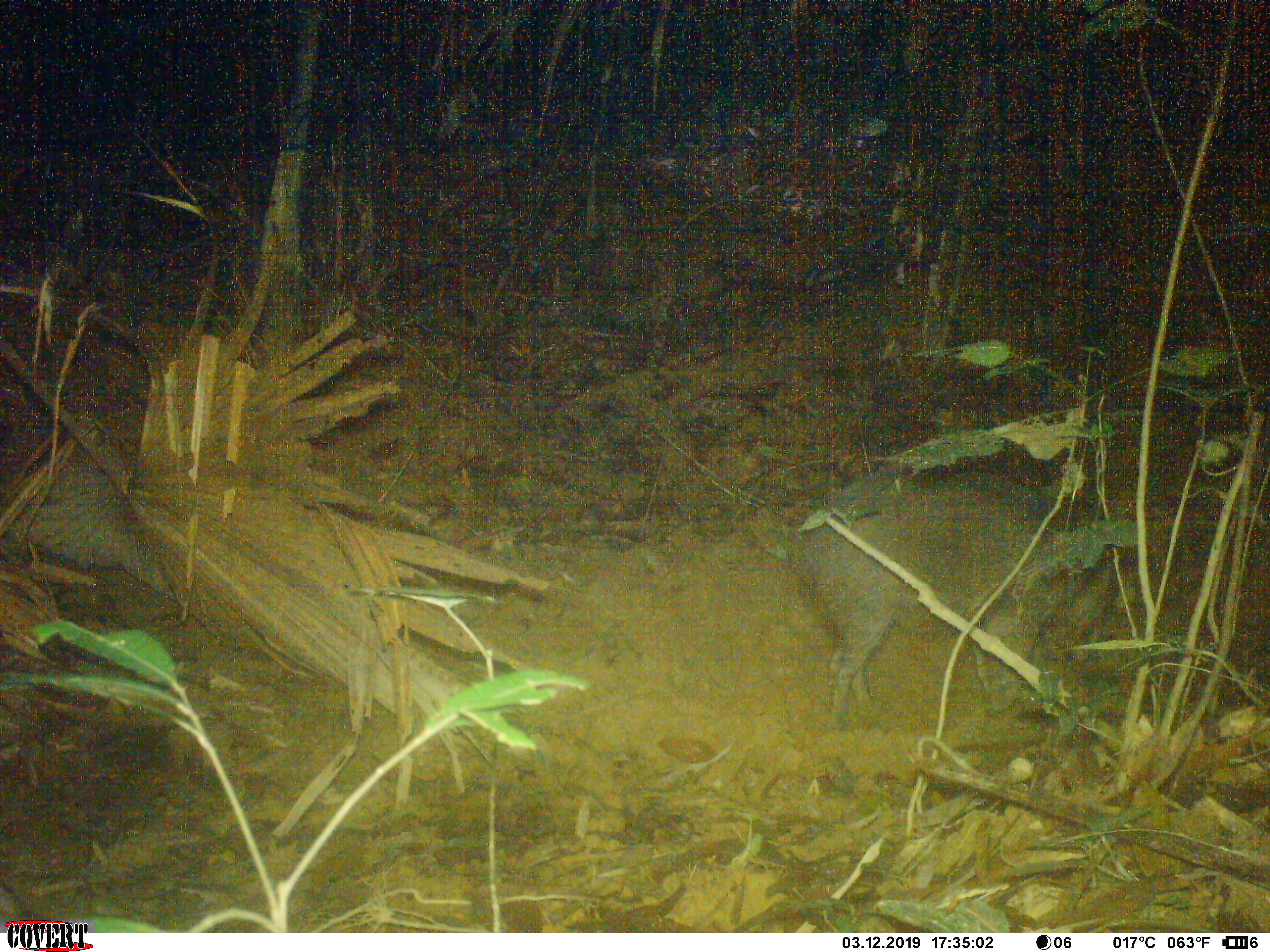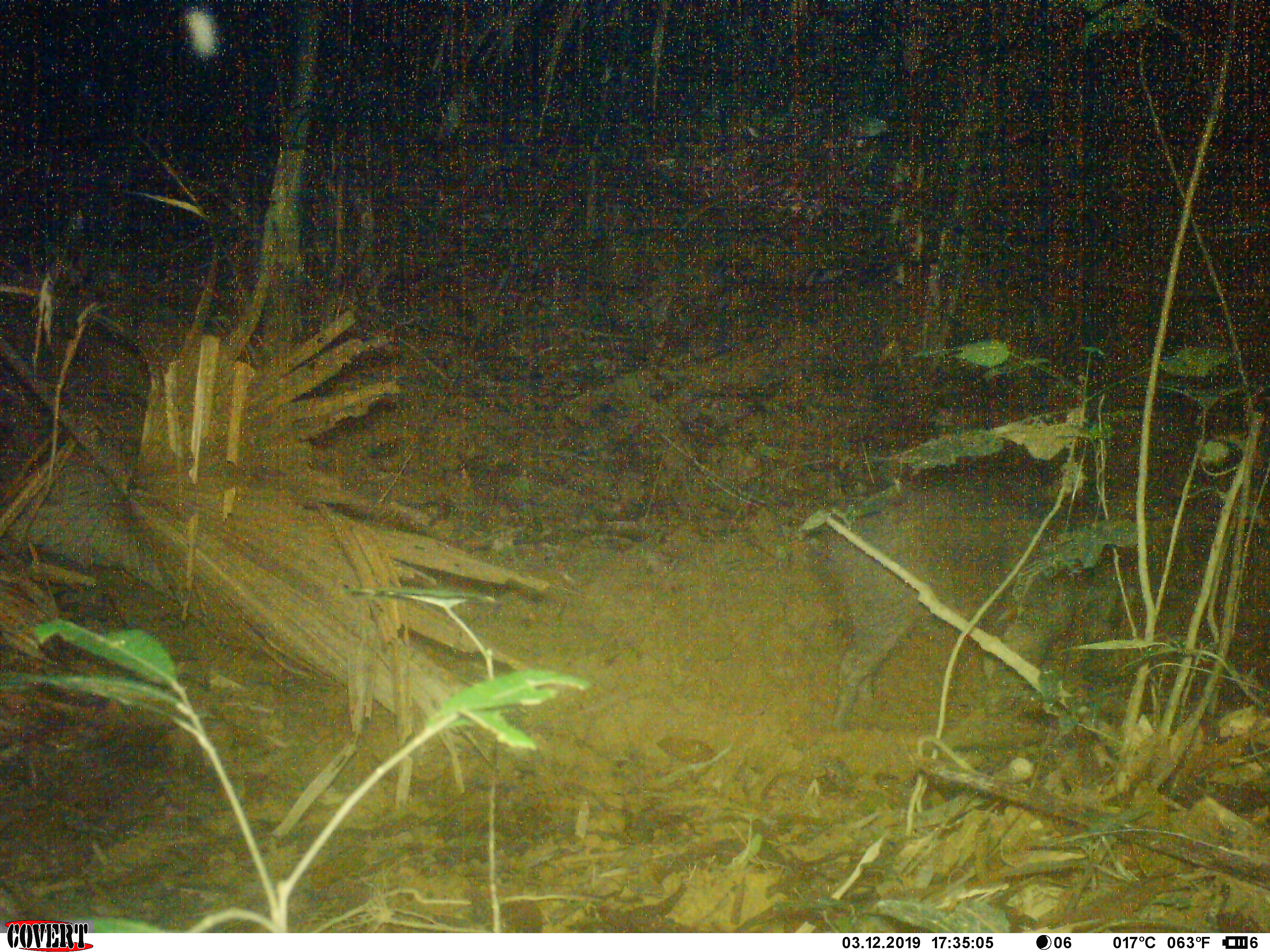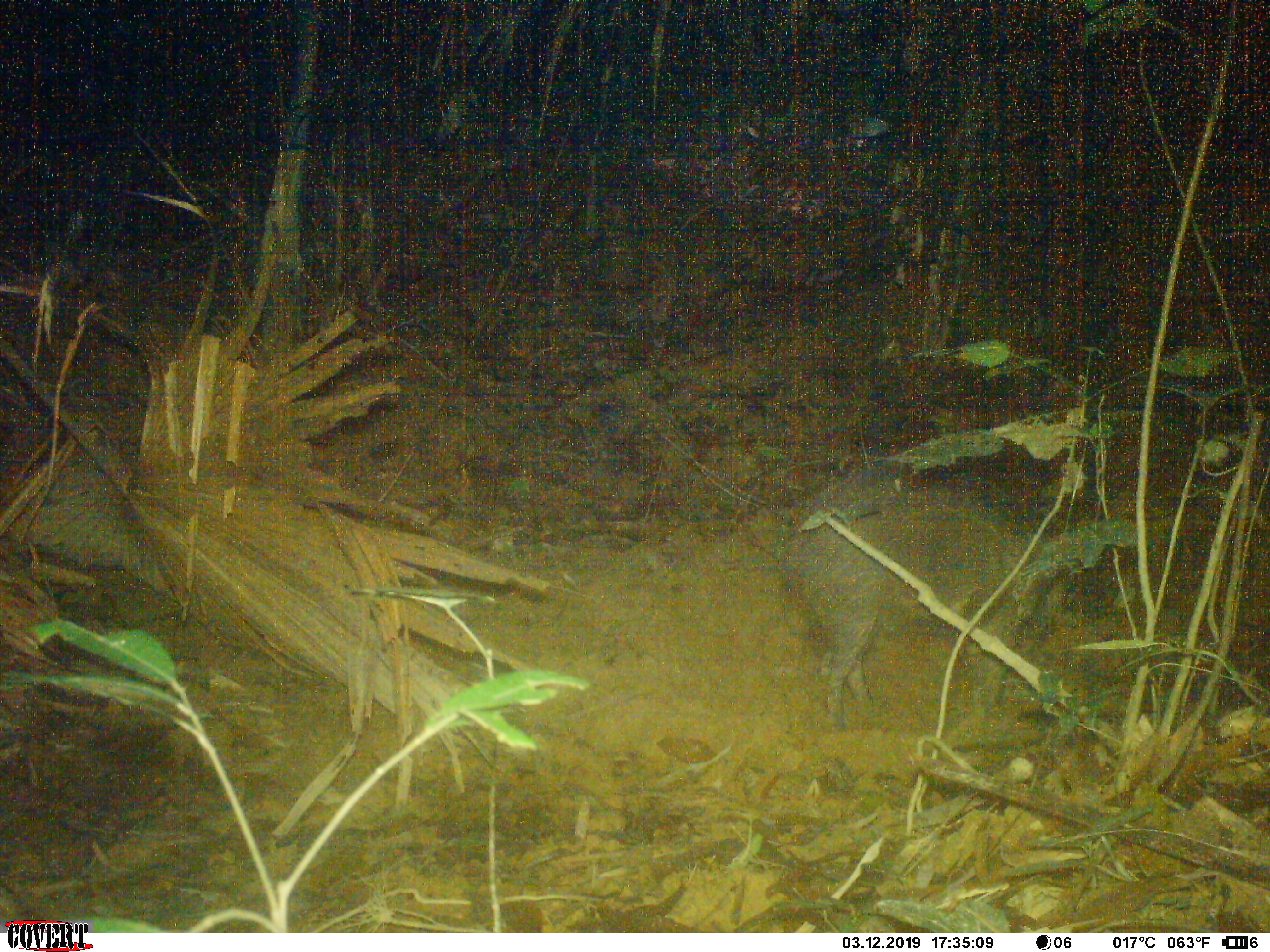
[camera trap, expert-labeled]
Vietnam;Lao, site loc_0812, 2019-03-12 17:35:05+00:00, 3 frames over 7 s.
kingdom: Animalia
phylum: Chordata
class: Mammalia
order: Artiodactyla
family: Suidae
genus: Sus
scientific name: Sus scrofa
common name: eurasian wild pig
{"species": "eurasian wild pig (Sus scrofa)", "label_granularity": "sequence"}